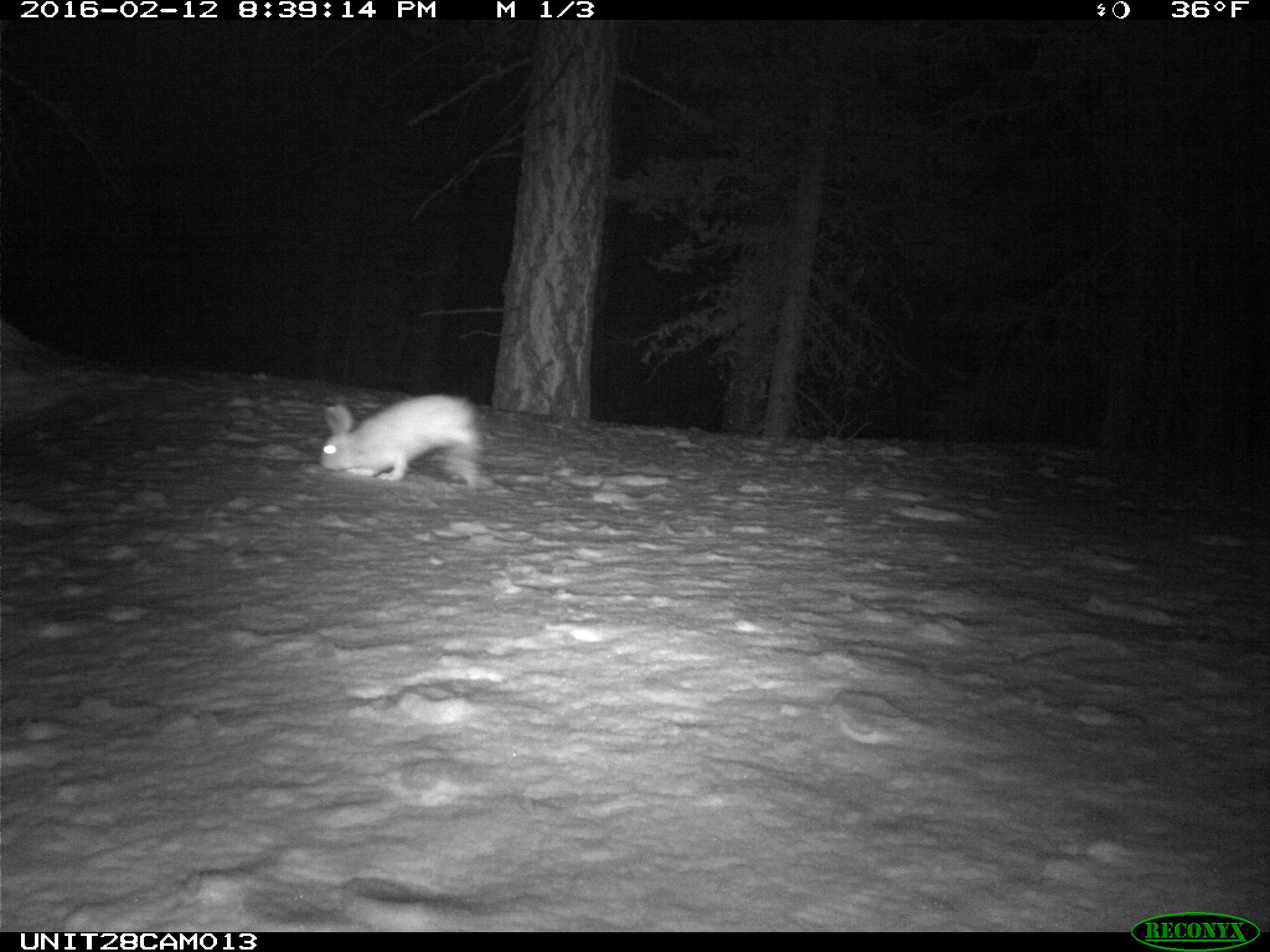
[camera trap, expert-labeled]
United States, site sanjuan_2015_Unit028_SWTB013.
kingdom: Animalia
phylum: Chordata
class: Mammalia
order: Lagomorpha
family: Leporidae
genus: Lepus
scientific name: Lepus americanus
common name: snowshoe hare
Lepus americanus (snowshoe hare).